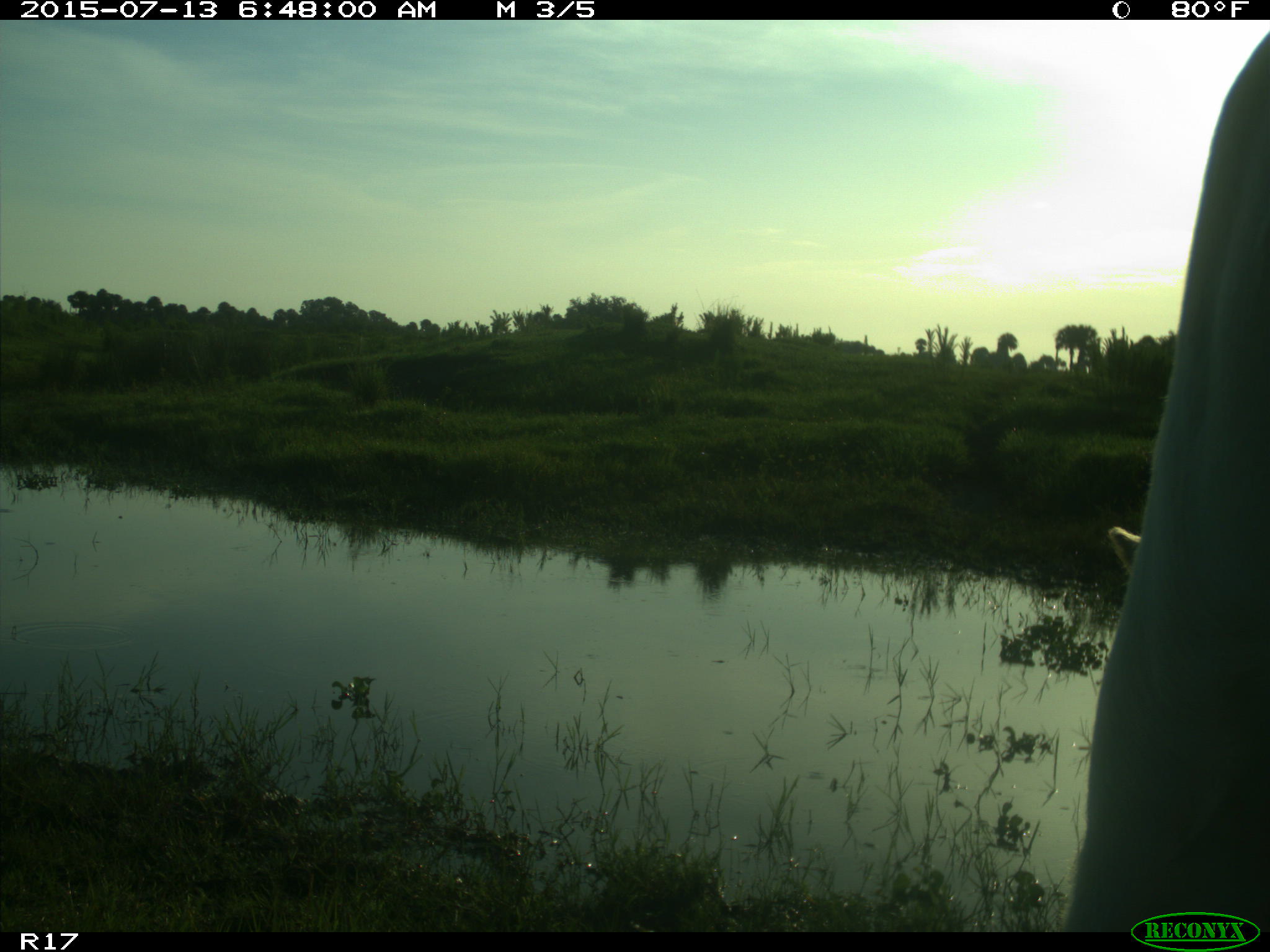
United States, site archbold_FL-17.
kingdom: Animalia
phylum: Chordata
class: Mammalia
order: Artiodactyla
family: Bovidae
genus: Bos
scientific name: Bos taurus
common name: domestic cow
Bos taurus (domestic cow).